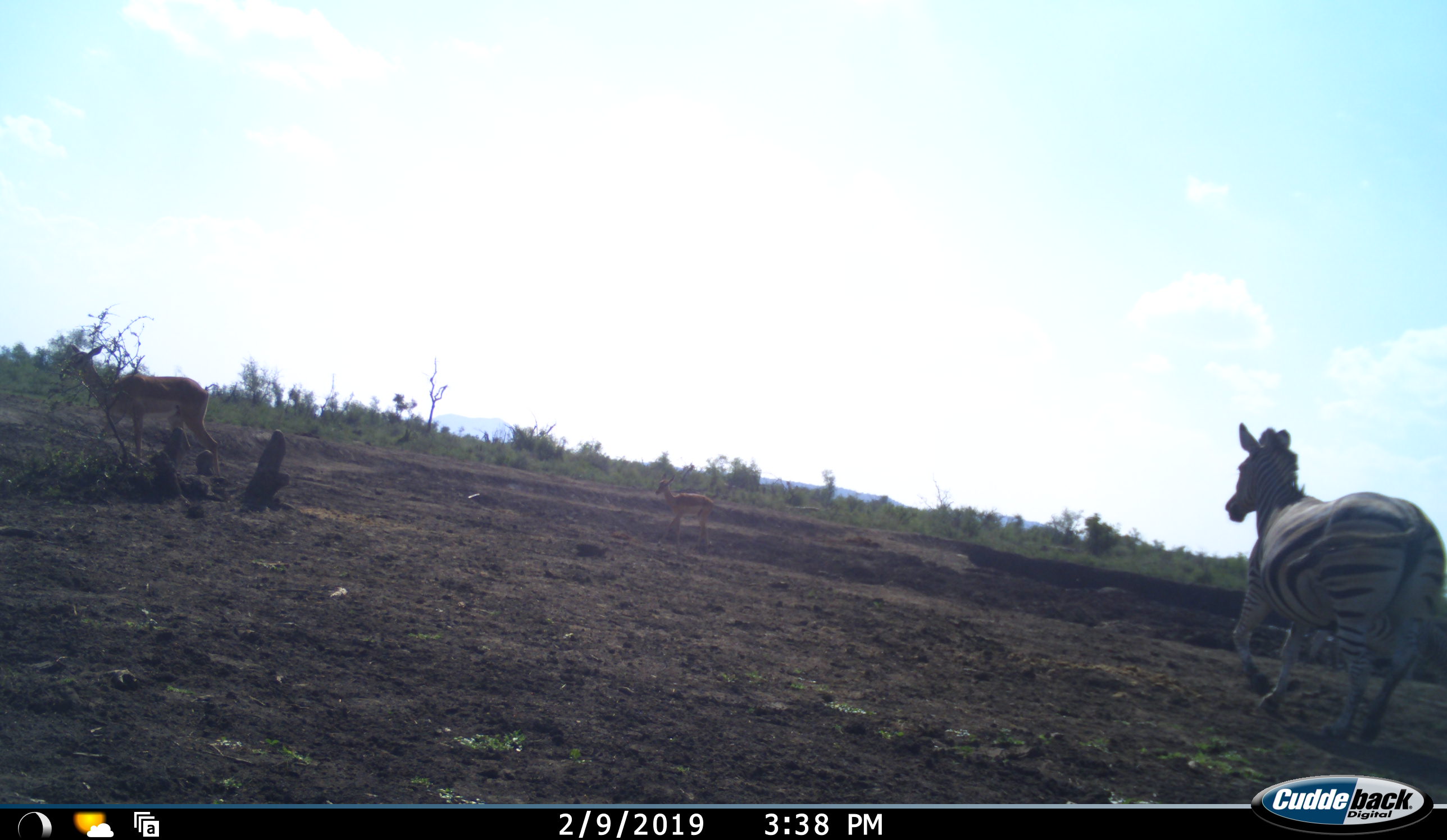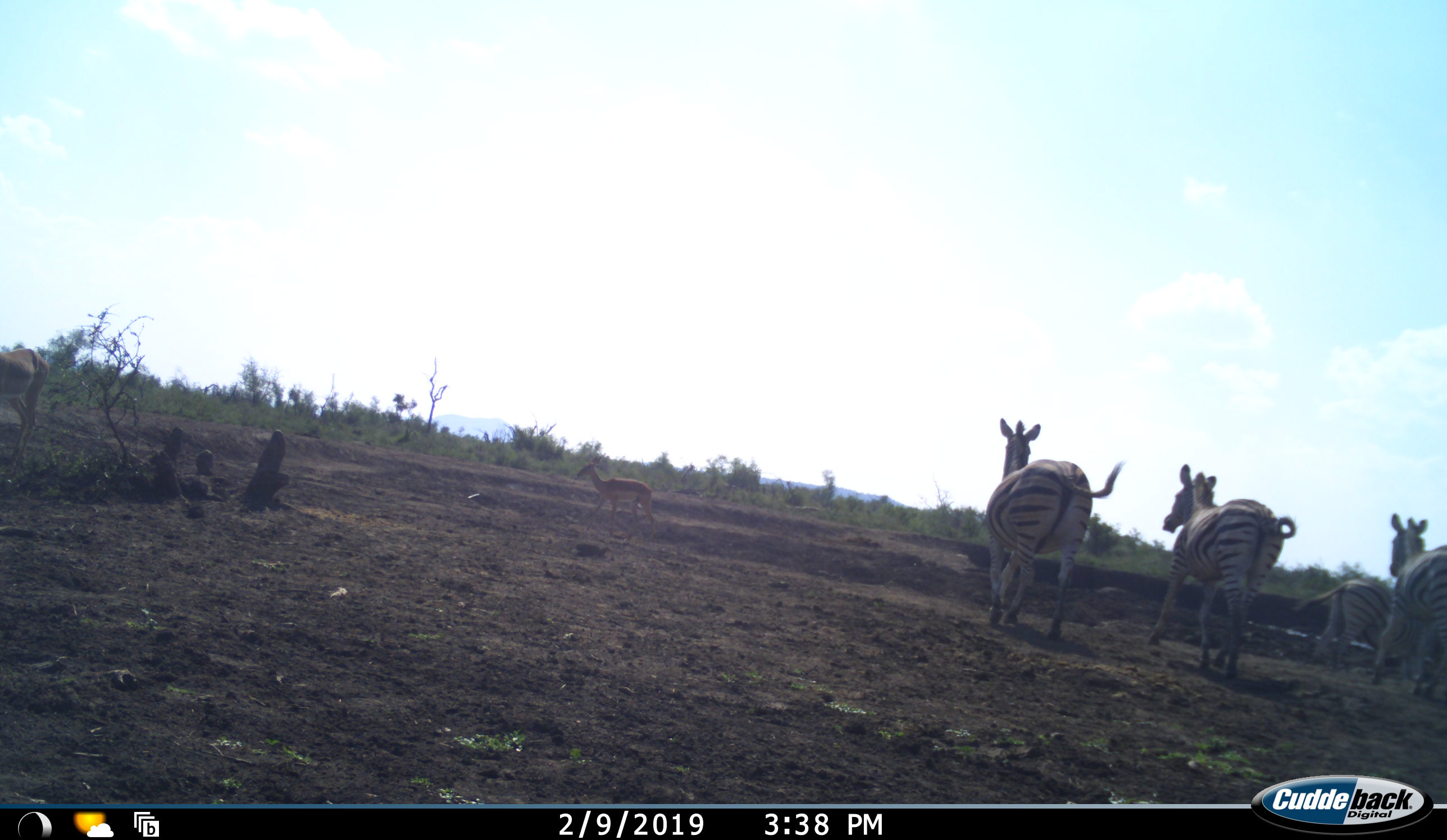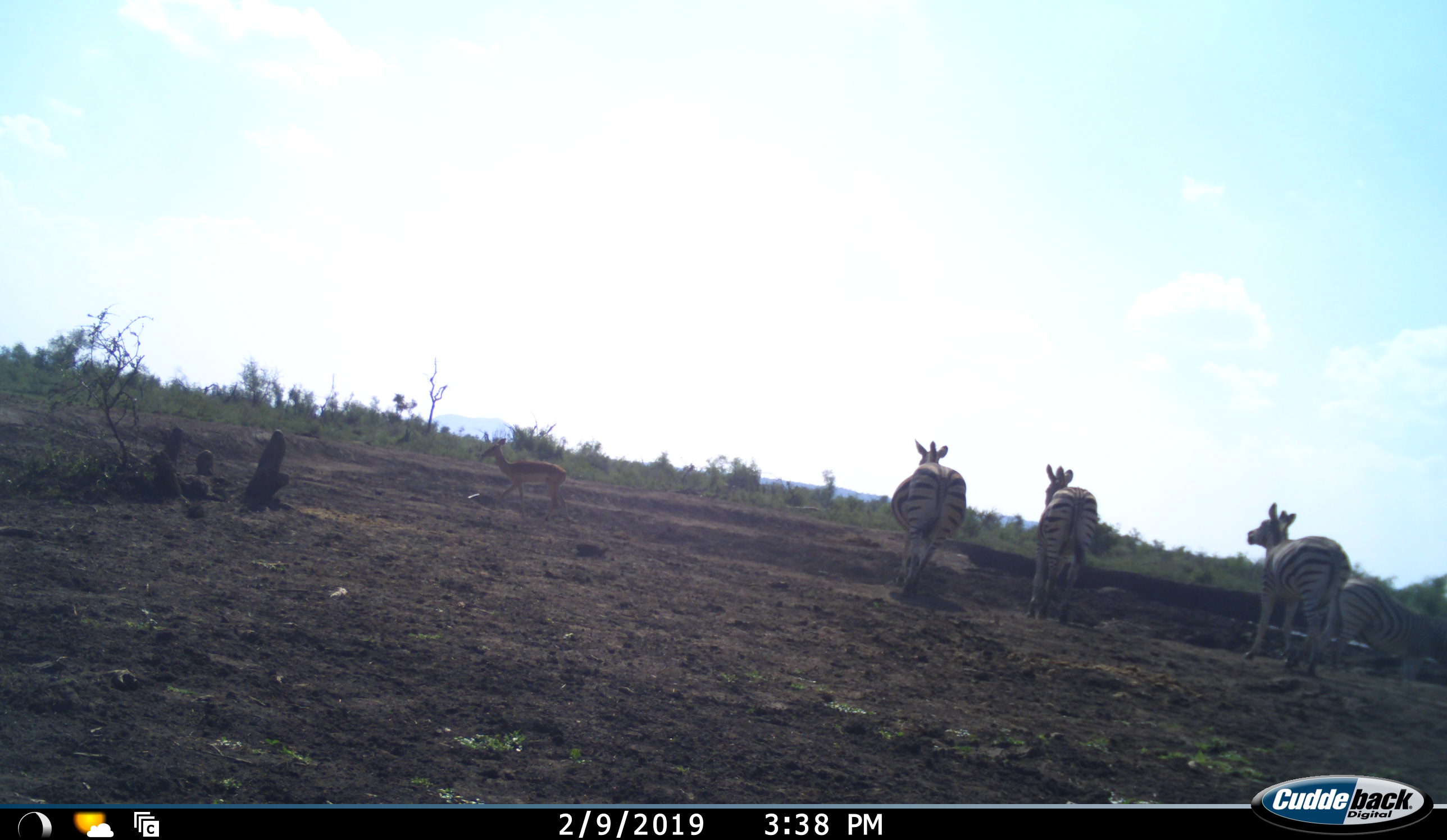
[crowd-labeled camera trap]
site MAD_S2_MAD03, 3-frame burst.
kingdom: Animalia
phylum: Chordata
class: Mammalia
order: Perissodactyla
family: Equidae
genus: Equus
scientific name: Equus quagga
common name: plains zebra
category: zebraplains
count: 4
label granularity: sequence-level